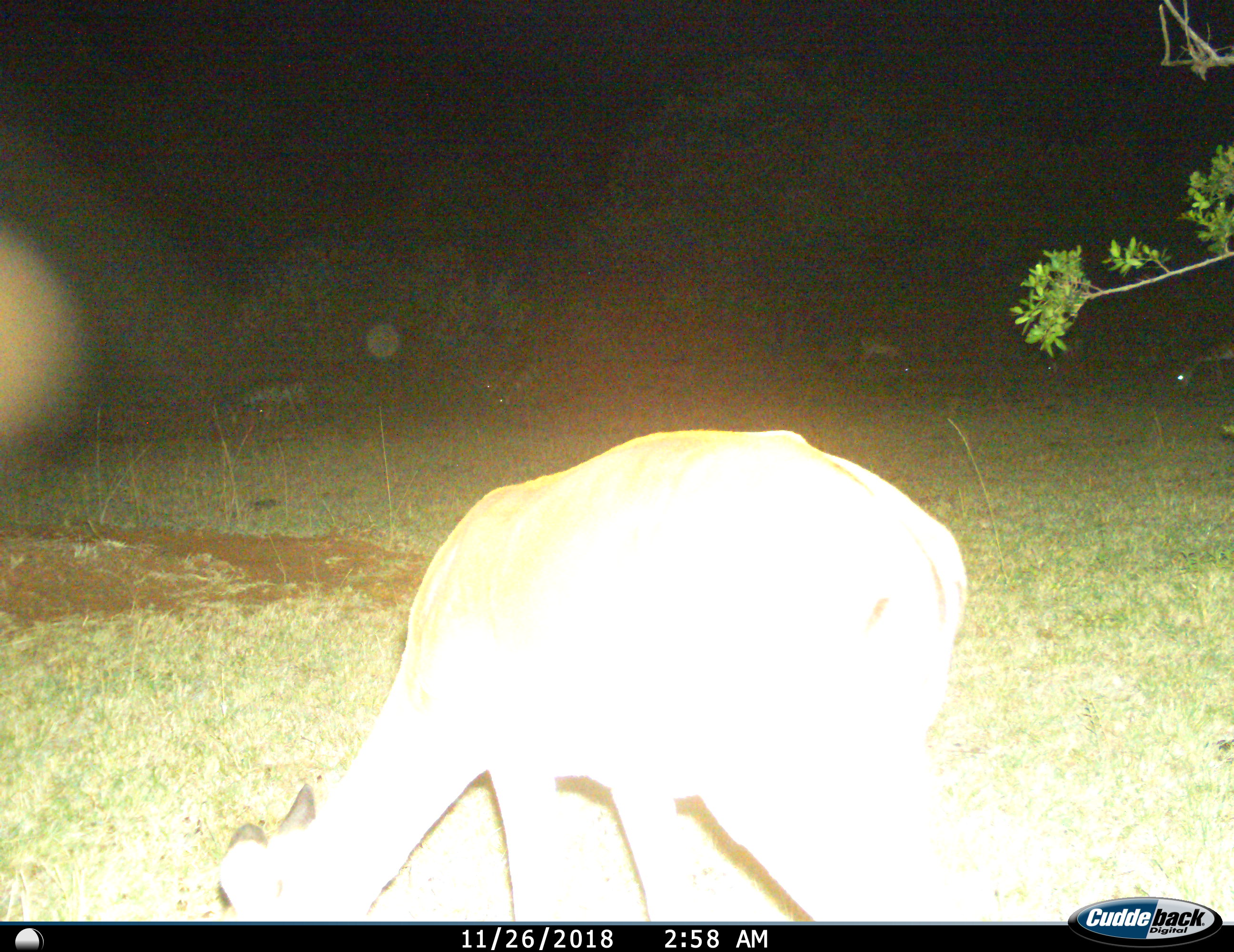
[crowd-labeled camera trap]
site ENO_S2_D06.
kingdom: Animalia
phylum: Chordata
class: Mammalia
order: Artiodactyla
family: Bovidae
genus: Aepyceros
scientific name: Aepyceros melampus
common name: impala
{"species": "impala (Aepyceros melampus)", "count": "1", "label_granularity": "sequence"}